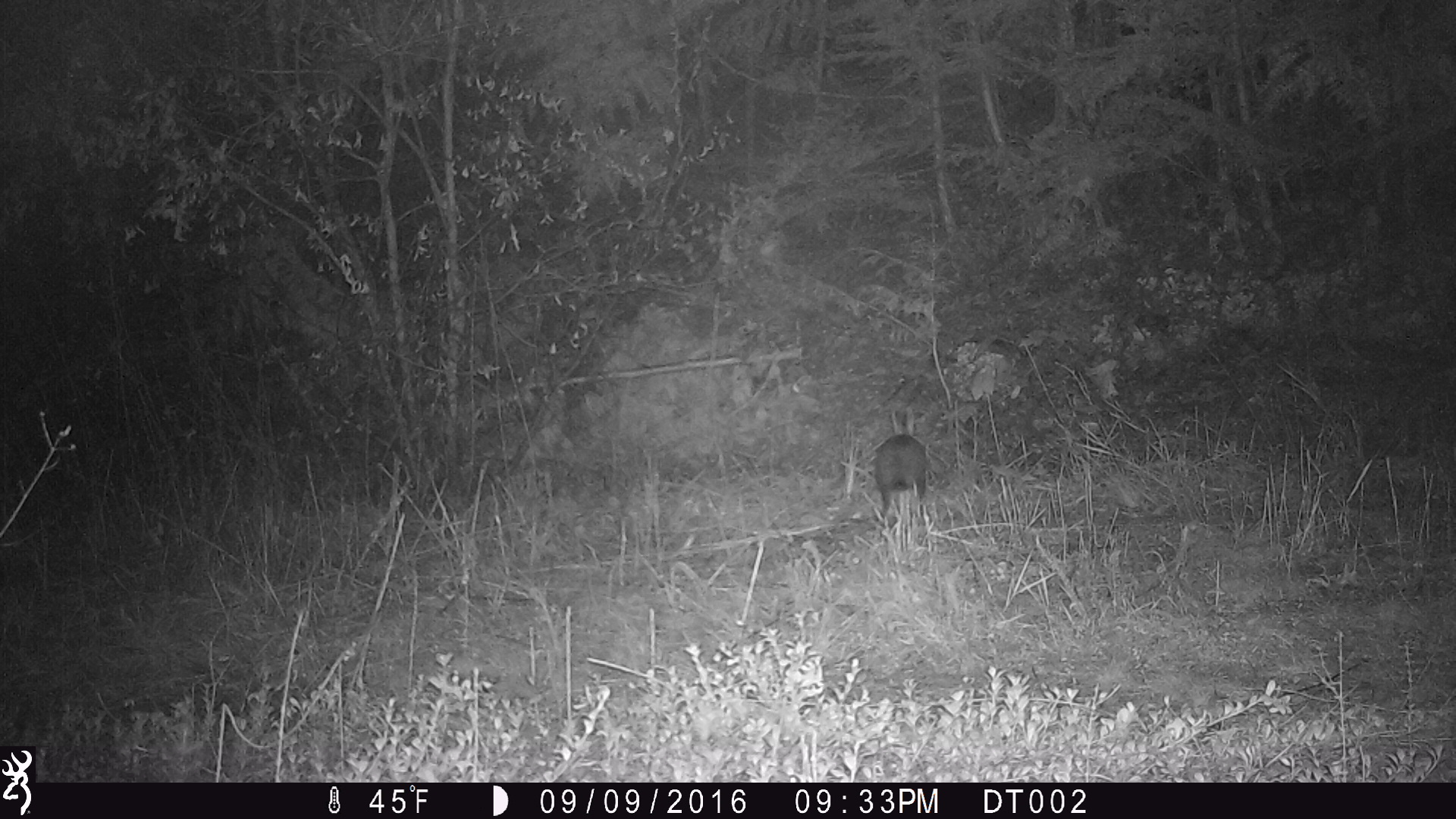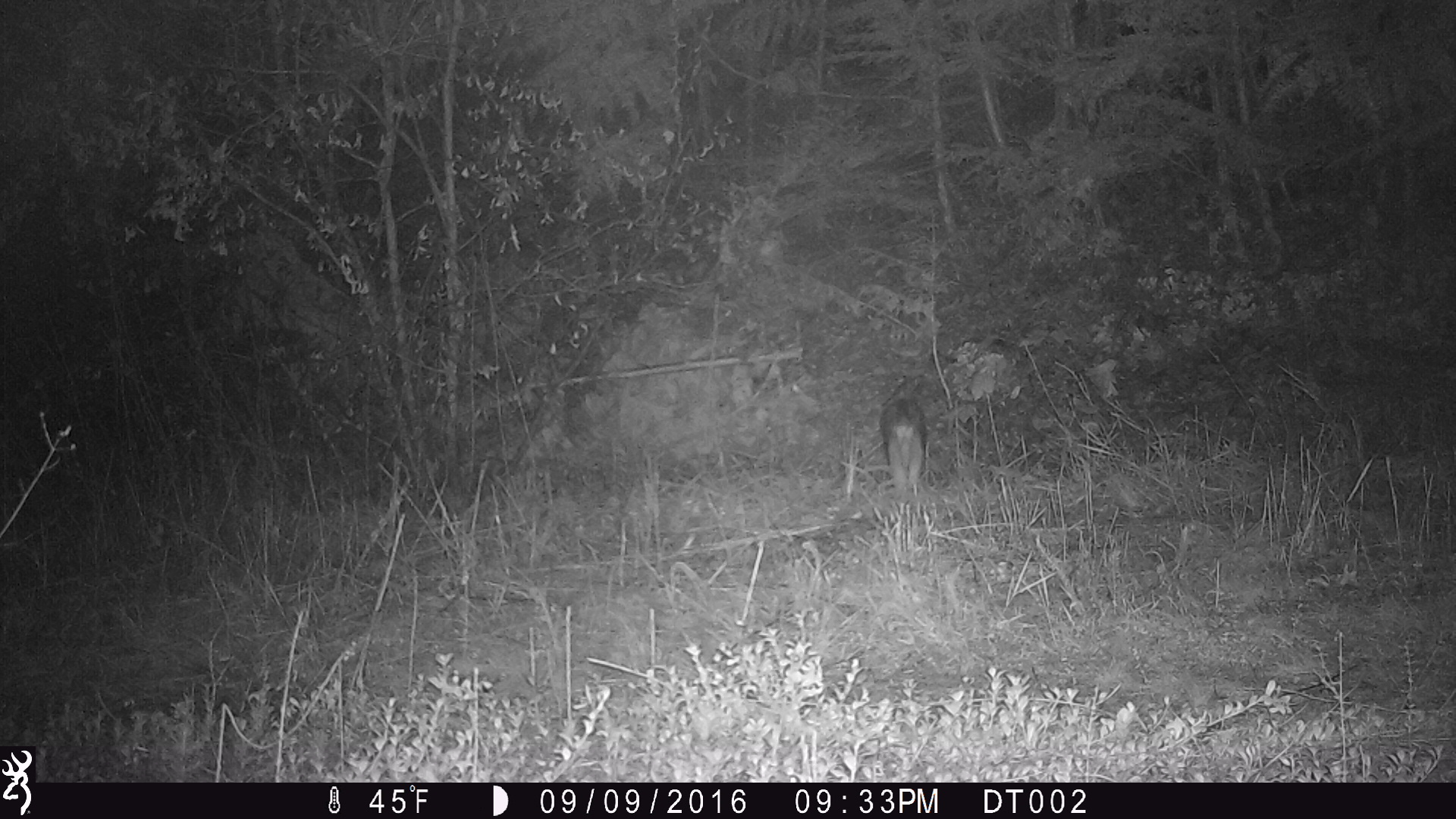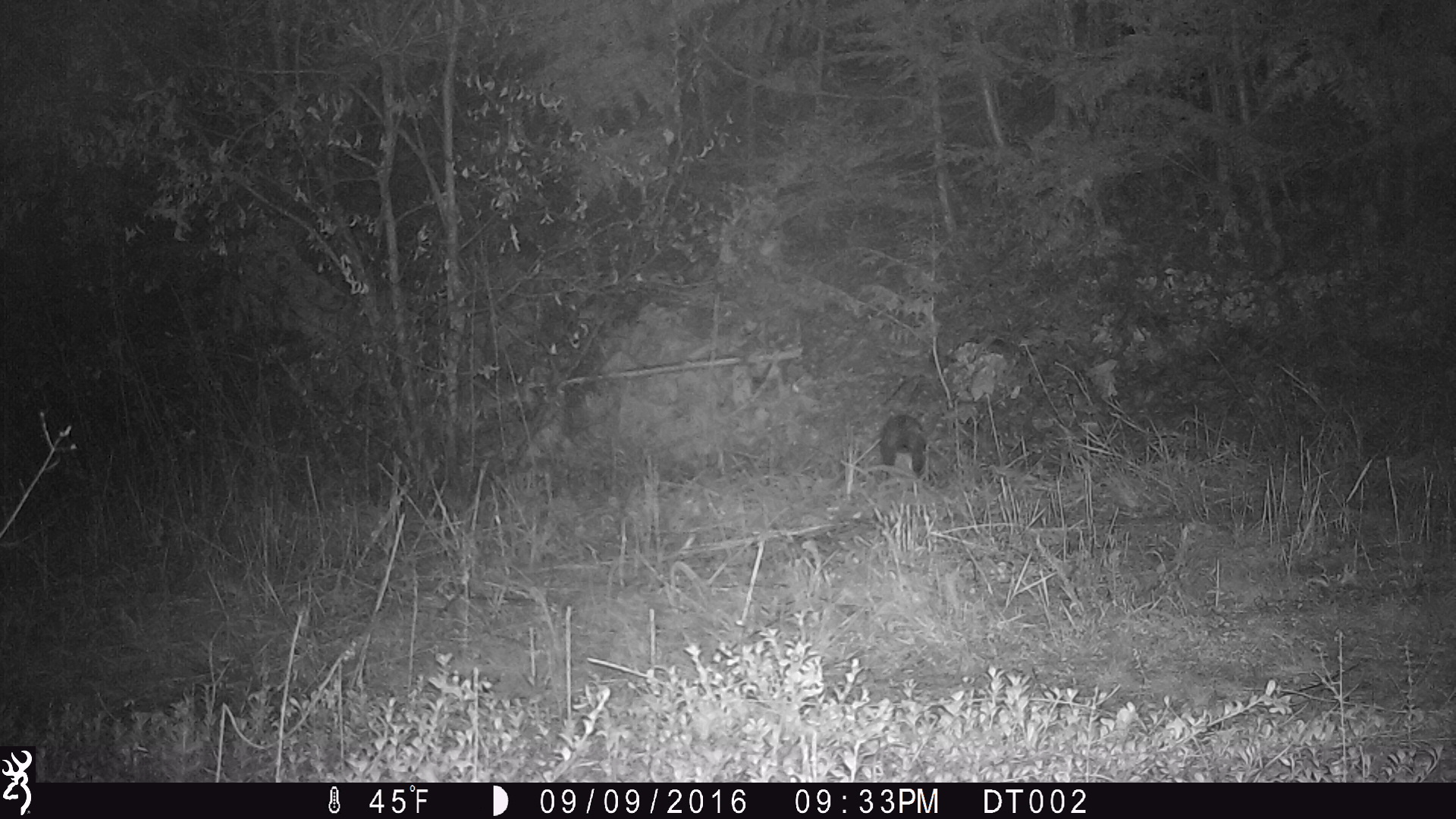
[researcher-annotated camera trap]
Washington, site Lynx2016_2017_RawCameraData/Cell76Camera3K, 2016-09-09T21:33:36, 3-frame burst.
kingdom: Animalia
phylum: Chordata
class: Mammalia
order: Lagomorpha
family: Leporidae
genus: Lepus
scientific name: Lepus americanus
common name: snowshoe hare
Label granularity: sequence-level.